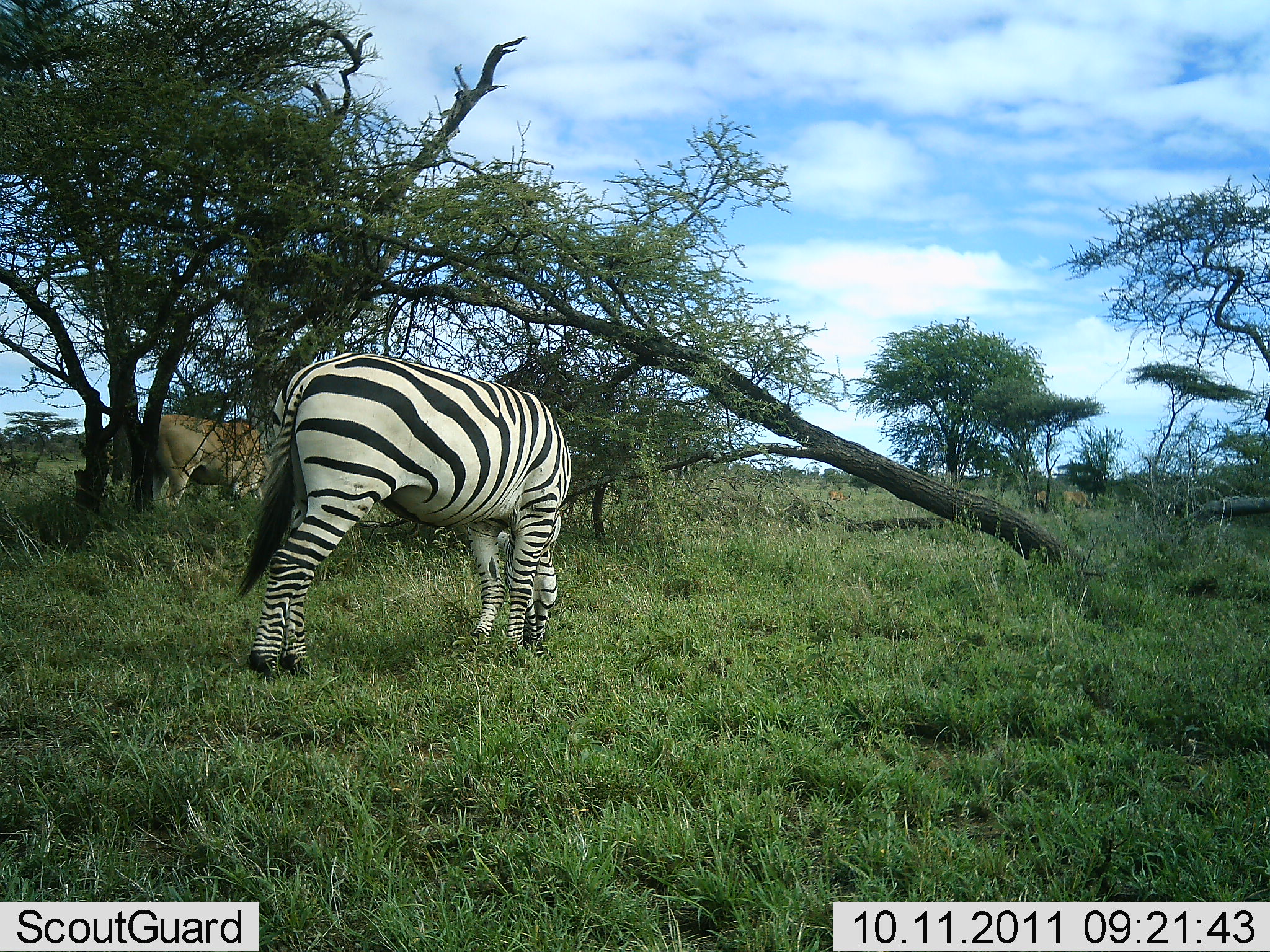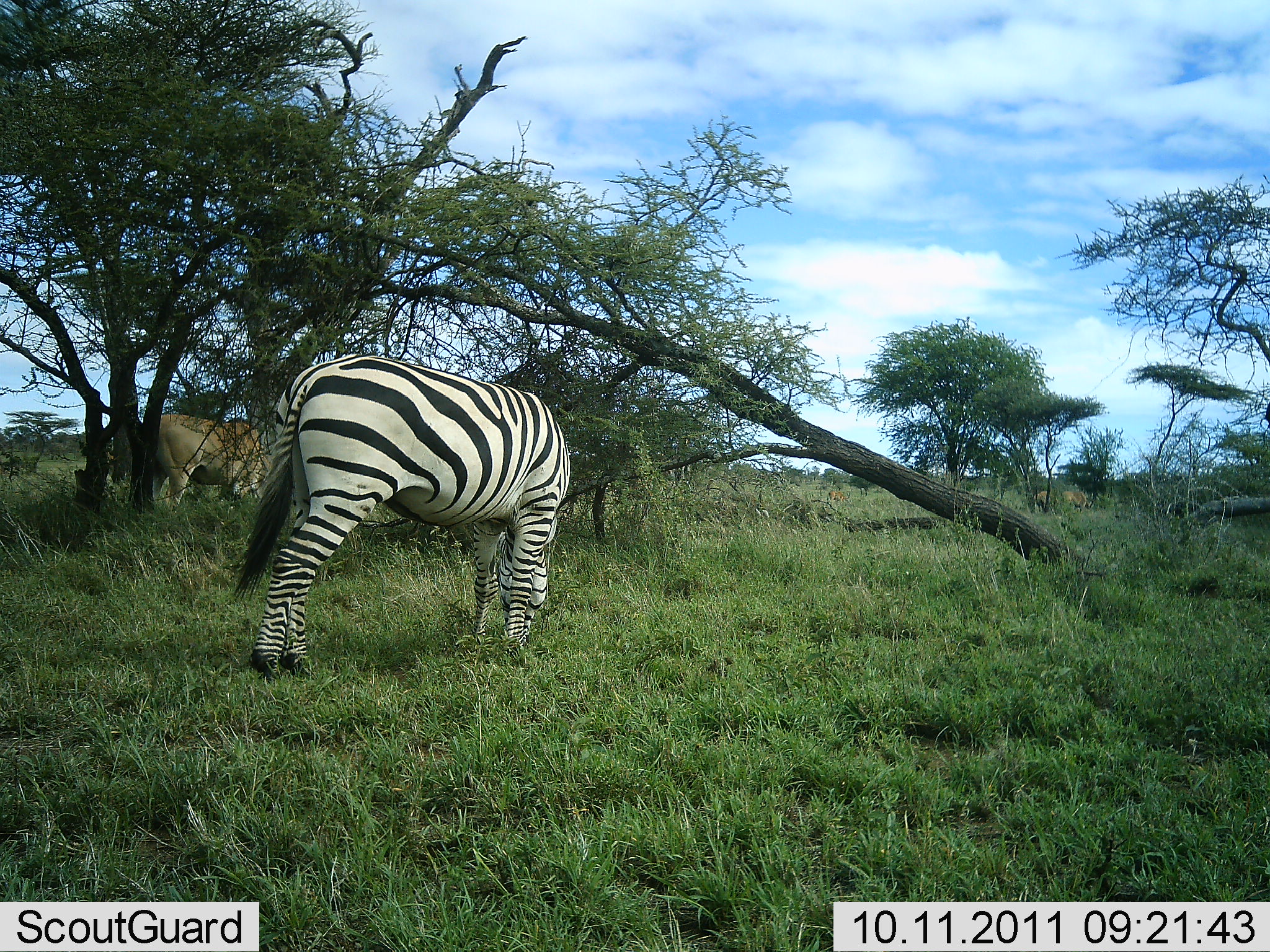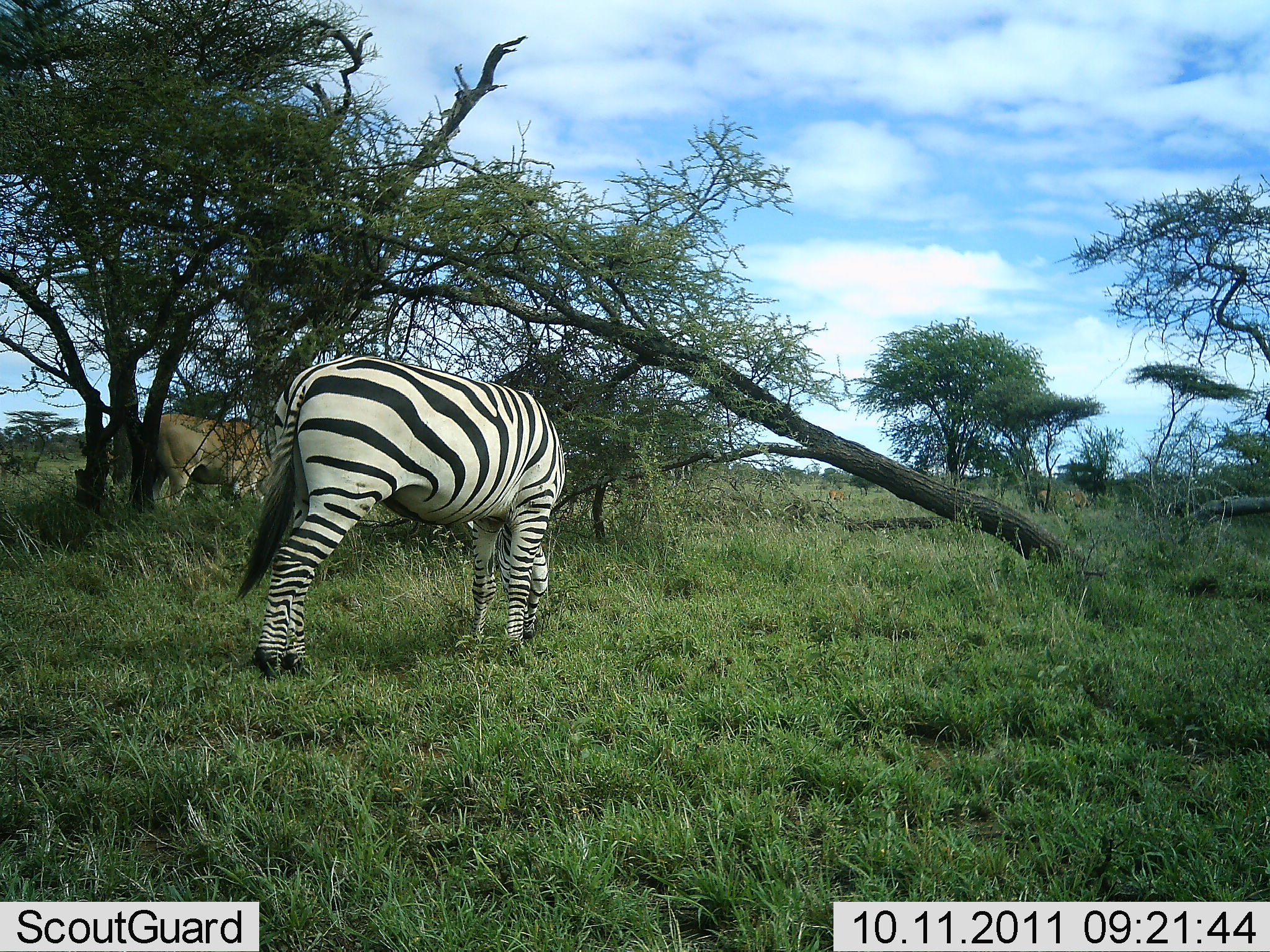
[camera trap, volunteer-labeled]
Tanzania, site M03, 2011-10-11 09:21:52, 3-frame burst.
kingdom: Animalia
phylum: Chordata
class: Mammalia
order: Artiodactyla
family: Bovidae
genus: Tragelaphus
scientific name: Tragelaphus oryx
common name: eland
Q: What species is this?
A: Eland (Tragelaphus oryx).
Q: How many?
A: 1.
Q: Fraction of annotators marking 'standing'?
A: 40%.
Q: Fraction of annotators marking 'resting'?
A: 0%.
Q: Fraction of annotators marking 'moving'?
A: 0%.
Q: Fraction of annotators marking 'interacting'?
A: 0%.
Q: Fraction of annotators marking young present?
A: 0%.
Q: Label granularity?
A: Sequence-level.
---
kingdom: Animalia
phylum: Chordata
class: Mammalia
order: Perissodactyla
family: Equidae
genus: Equus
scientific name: Equus quagga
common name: plains zebra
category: zebra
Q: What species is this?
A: Zebra (plains zebra) (Equus quagga).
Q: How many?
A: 1.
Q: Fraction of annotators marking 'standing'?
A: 24%.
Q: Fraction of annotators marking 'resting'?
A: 0%.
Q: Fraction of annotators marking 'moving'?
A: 0%.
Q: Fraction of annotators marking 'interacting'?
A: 0%.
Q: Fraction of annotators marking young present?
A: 0%.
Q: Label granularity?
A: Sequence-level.